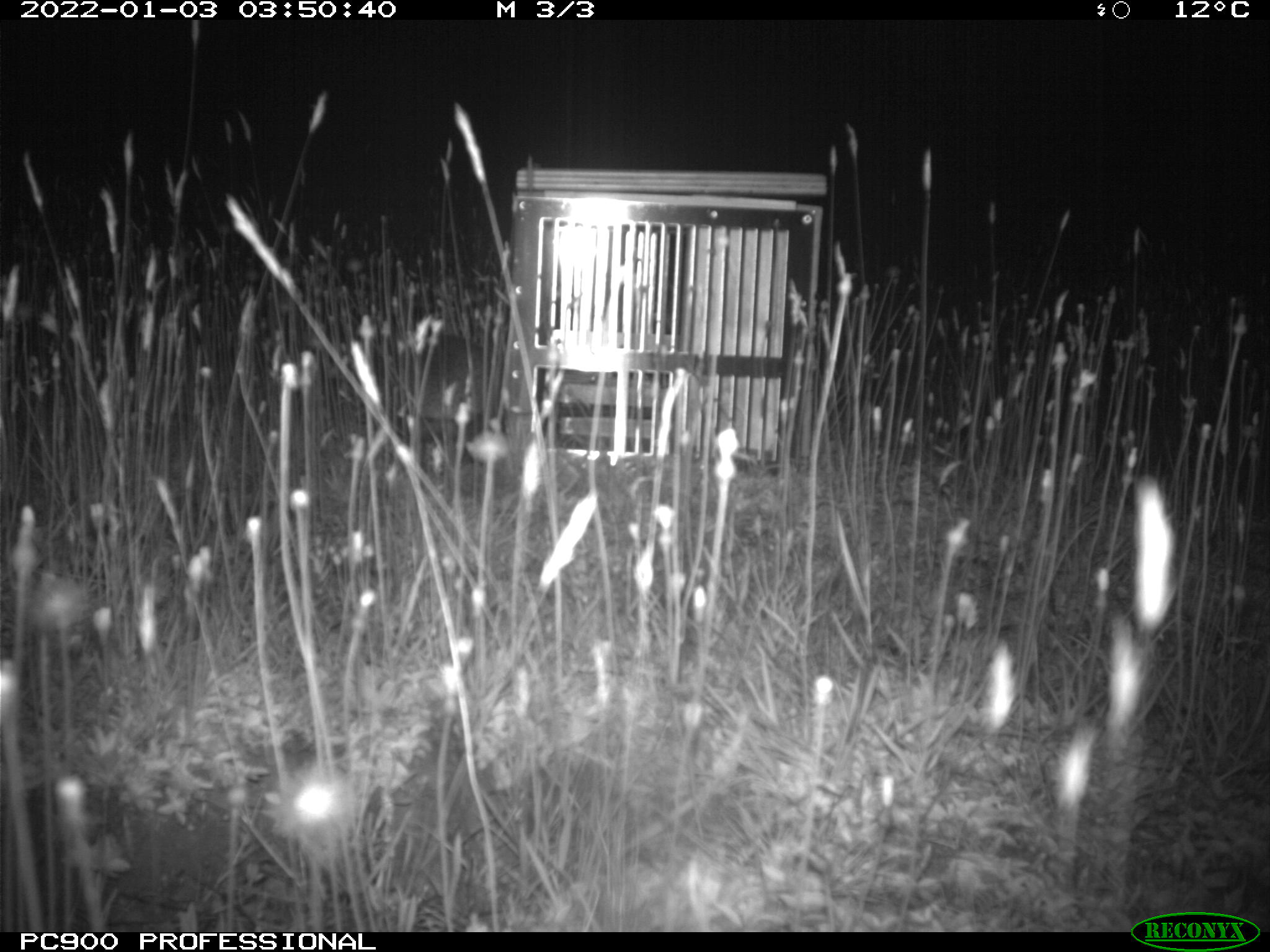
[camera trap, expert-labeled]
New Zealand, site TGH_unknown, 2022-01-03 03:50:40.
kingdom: Animalia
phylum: Chordata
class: Mammalia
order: Eulipotyphla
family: Erinaceidae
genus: Erinaceus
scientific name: Erinaceus europaeus europaeus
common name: european hedgehog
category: hedgehog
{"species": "hedgehog (european hedgehog) (Erinaceus europaeus europaeus)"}